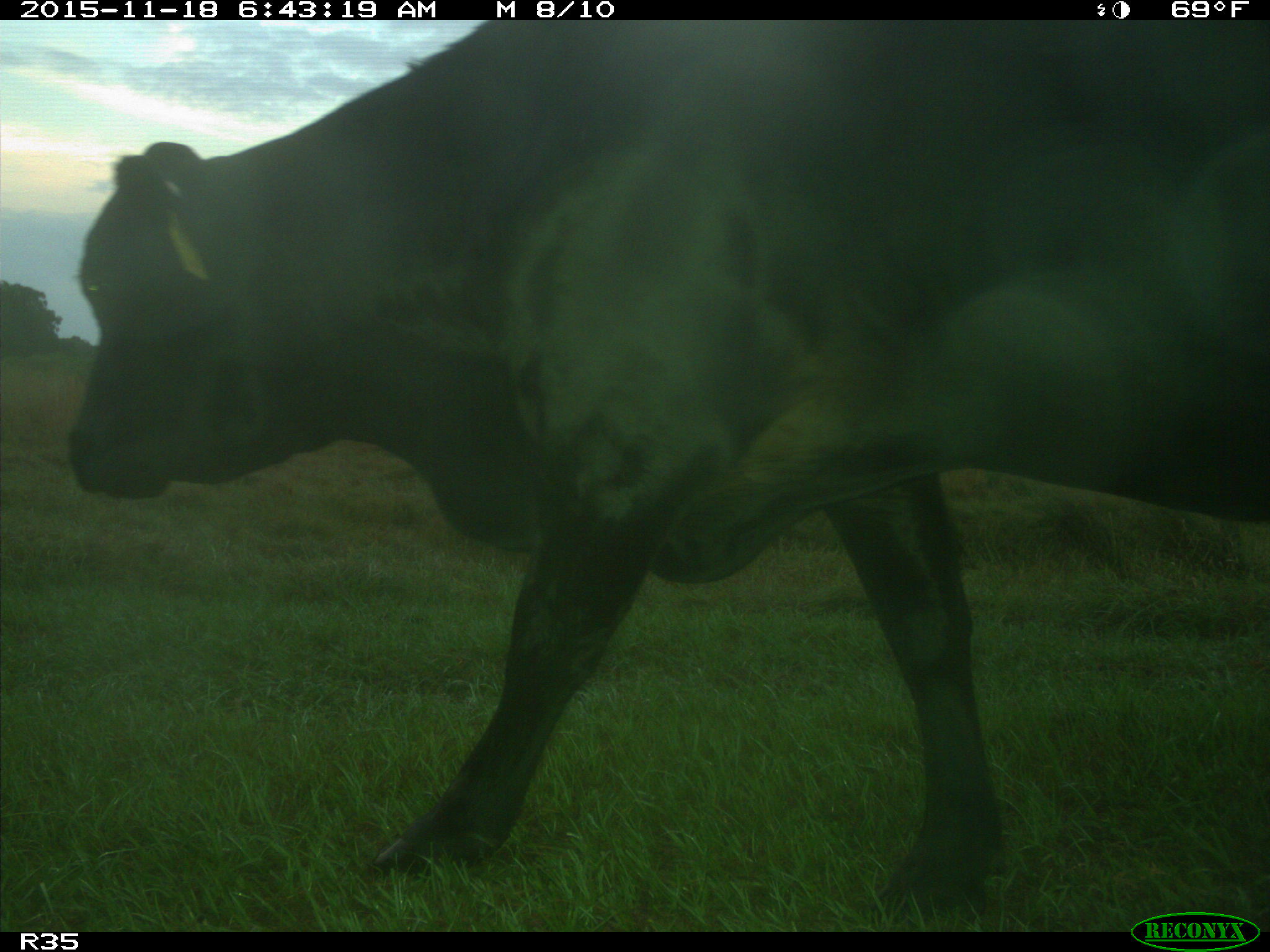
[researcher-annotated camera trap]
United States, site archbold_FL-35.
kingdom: Animalia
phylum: Chordata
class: Mammalia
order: Artiodactyla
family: Bovidae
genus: Bos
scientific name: Bos taurus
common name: domestic cow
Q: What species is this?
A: Bos taurus (domestic cow).